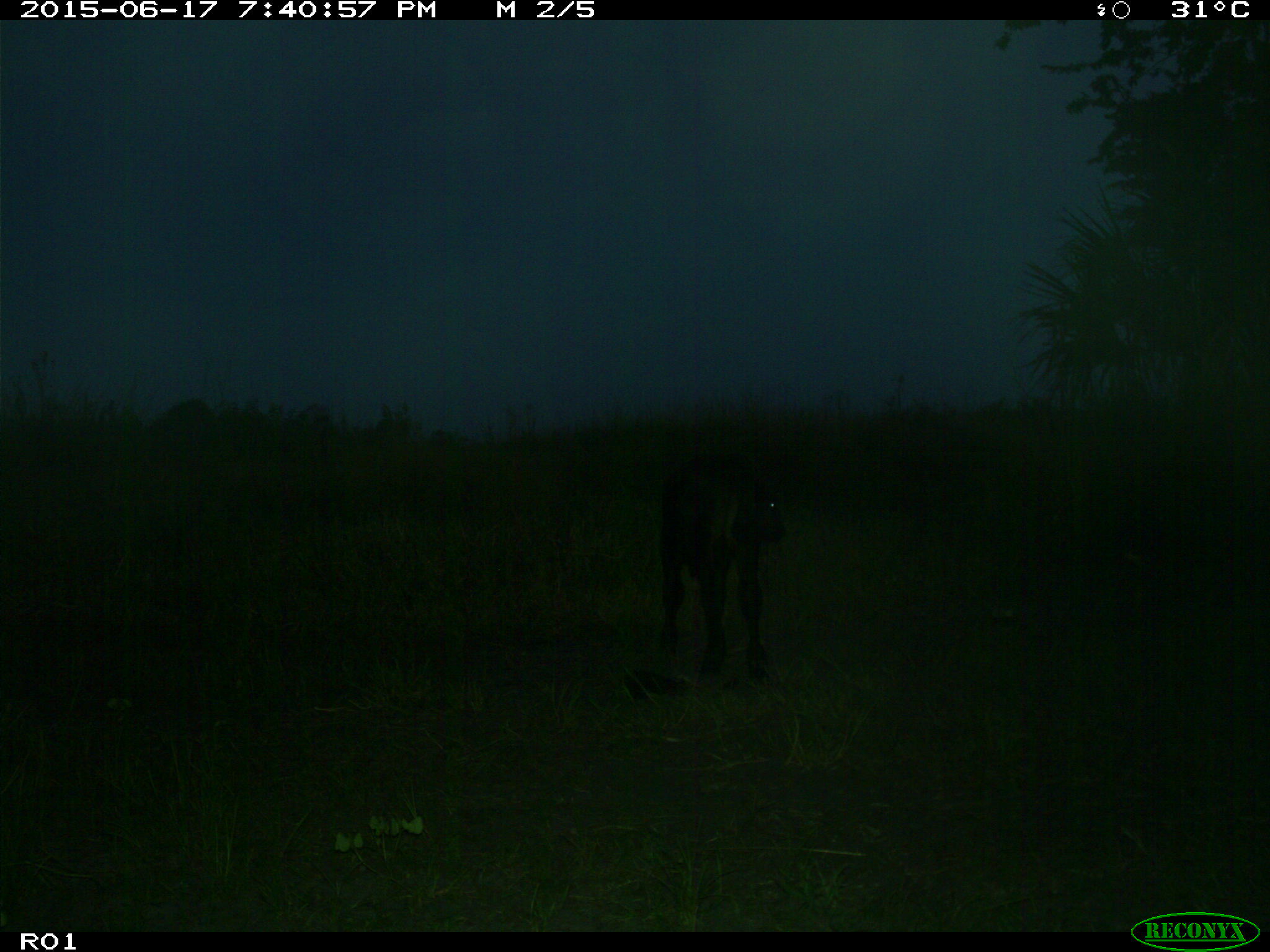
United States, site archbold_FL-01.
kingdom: Animalia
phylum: Chordata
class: Mammalia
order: Artiodactyla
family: Bovidae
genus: Bos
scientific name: Bos taurus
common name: domestic cow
Bos taurus (domestic cow).